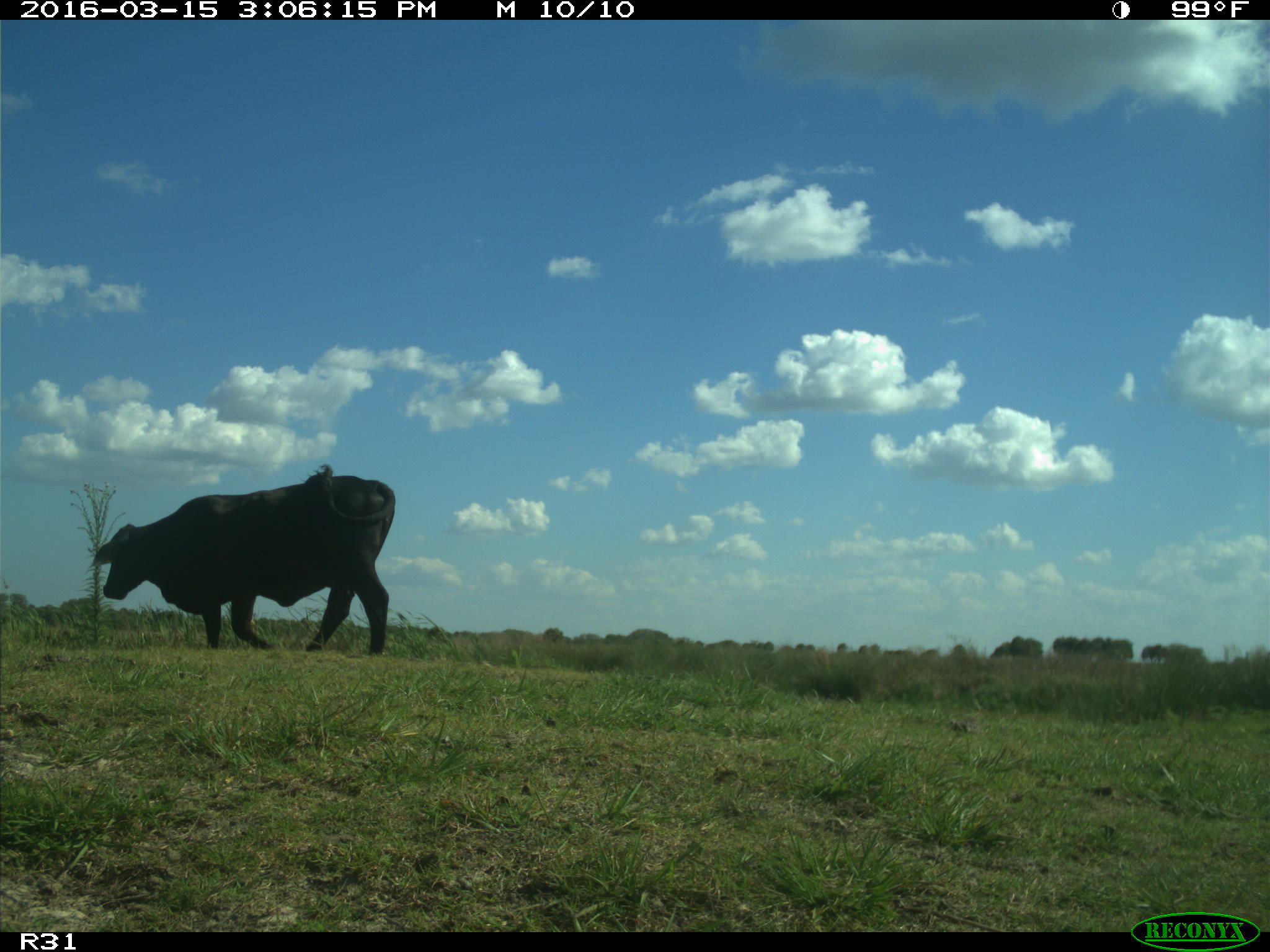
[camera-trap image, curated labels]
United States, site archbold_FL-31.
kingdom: Animalia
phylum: Chordata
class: Mammalia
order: Artiodactyla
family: Bovidae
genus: Bos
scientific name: Bos taurus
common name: domestic cow